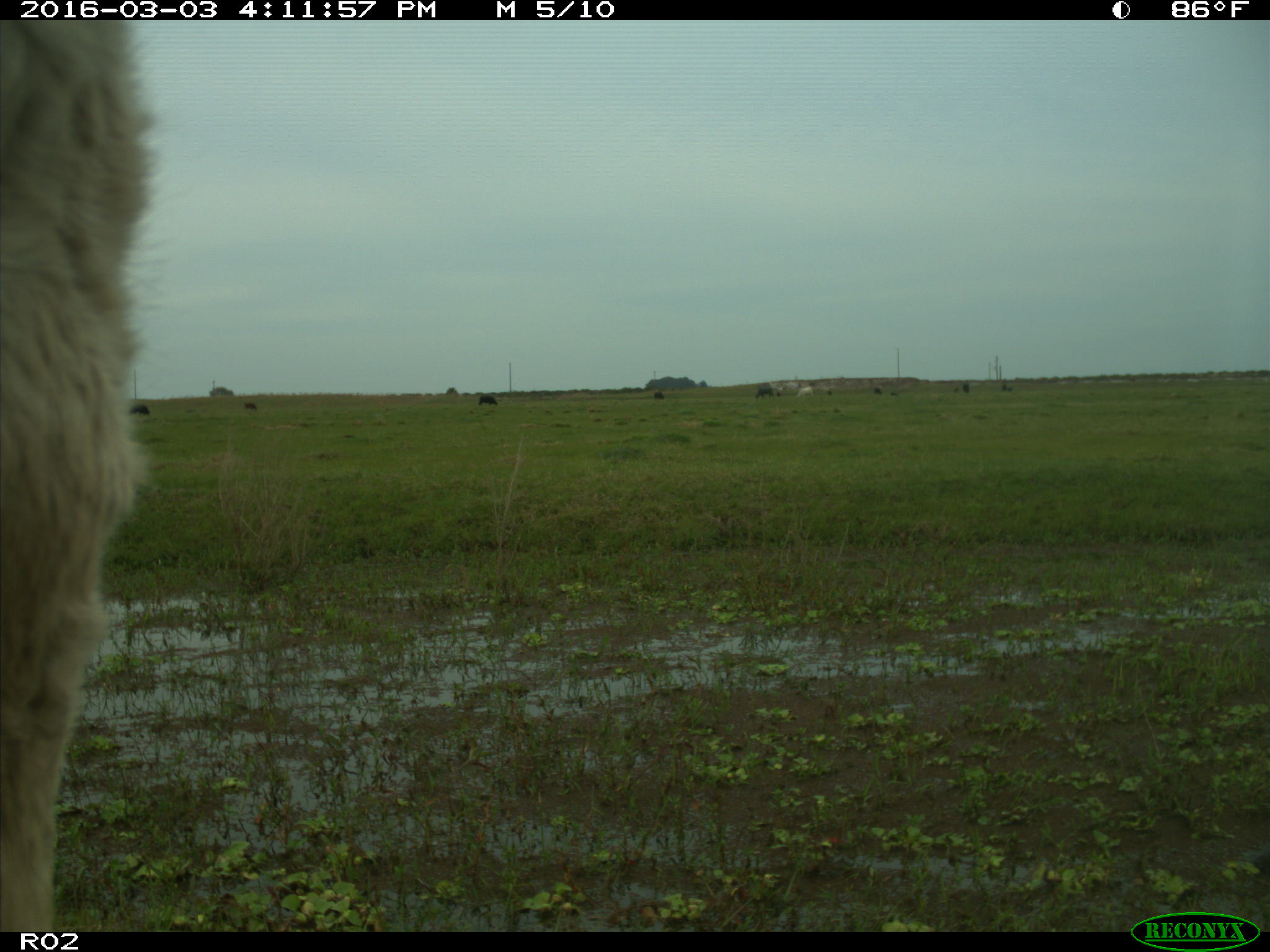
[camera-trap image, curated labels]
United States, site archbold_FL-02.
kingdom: Animalia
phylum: Chordata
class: Mammalia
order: Artiodactyla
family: Bovidae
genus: Bos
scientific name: Bos taurus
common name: domestic cow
Bos taurus (domestic cow).